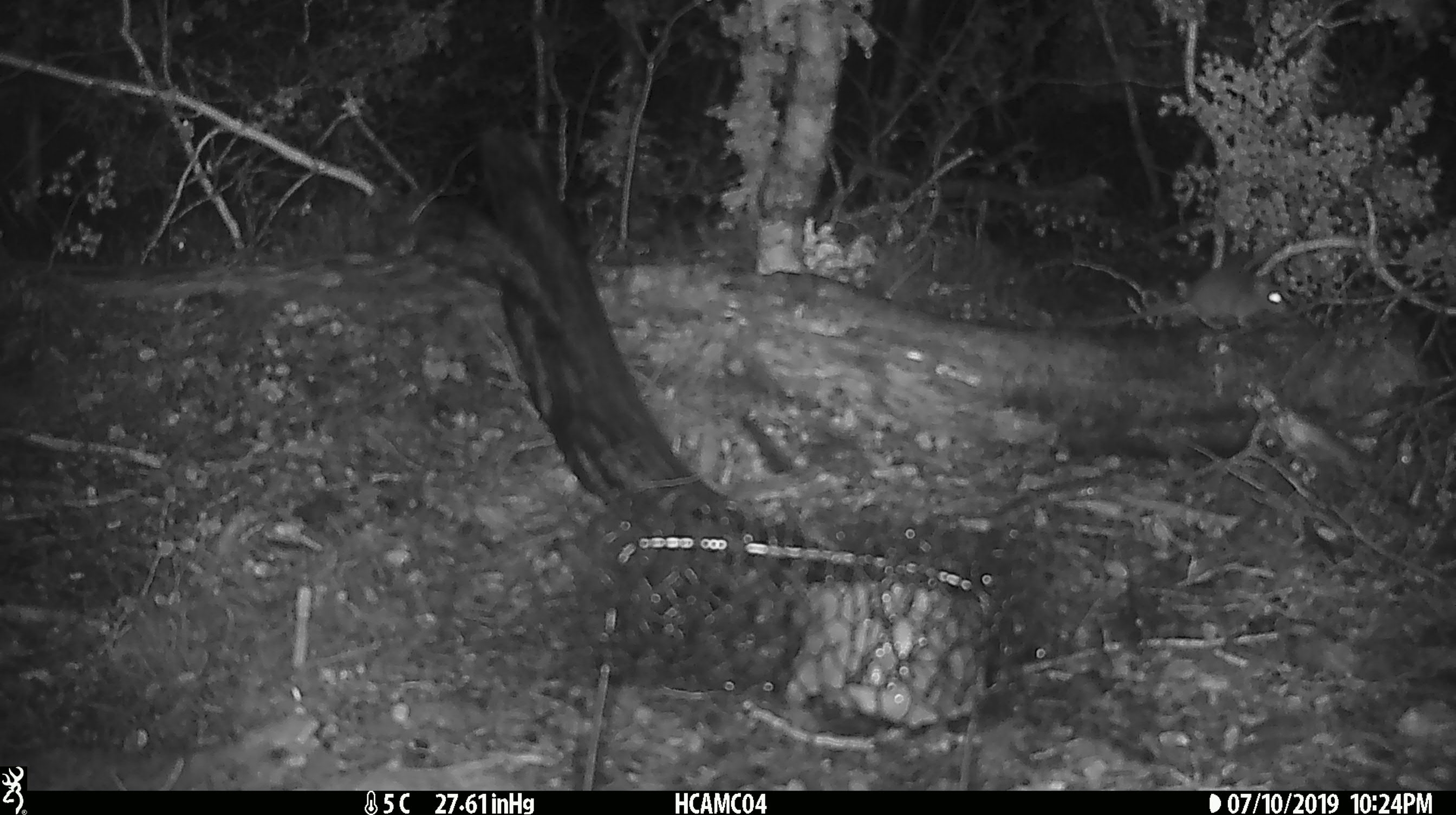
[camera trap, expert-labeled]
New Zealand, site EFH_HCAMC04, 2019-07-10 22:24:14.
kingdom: Animalia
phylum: Chordata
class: Mammalia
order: Rodentia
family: Muridae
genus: Mus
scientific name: Mus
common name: mouse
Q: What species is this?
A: Mouse (Mus).